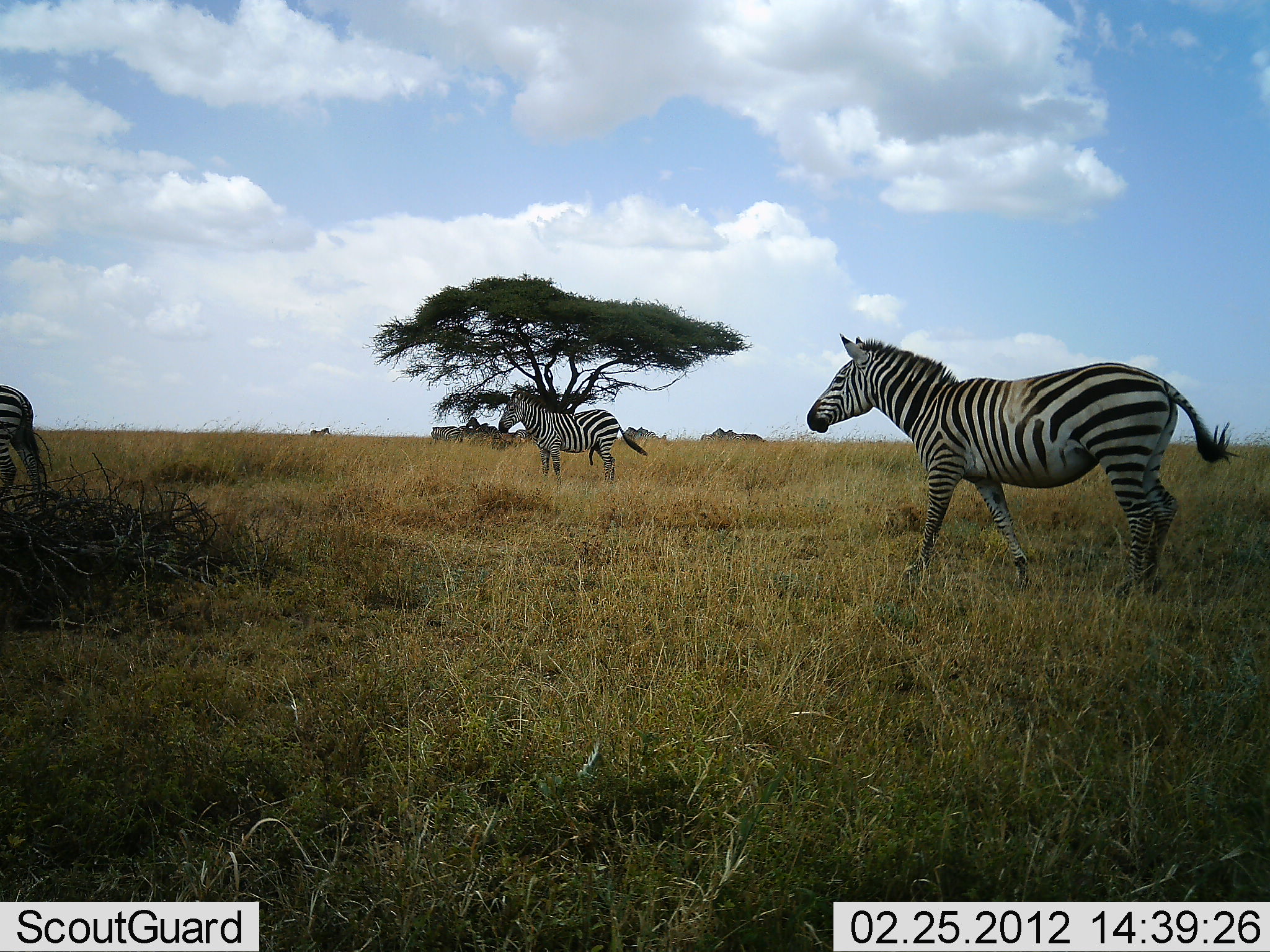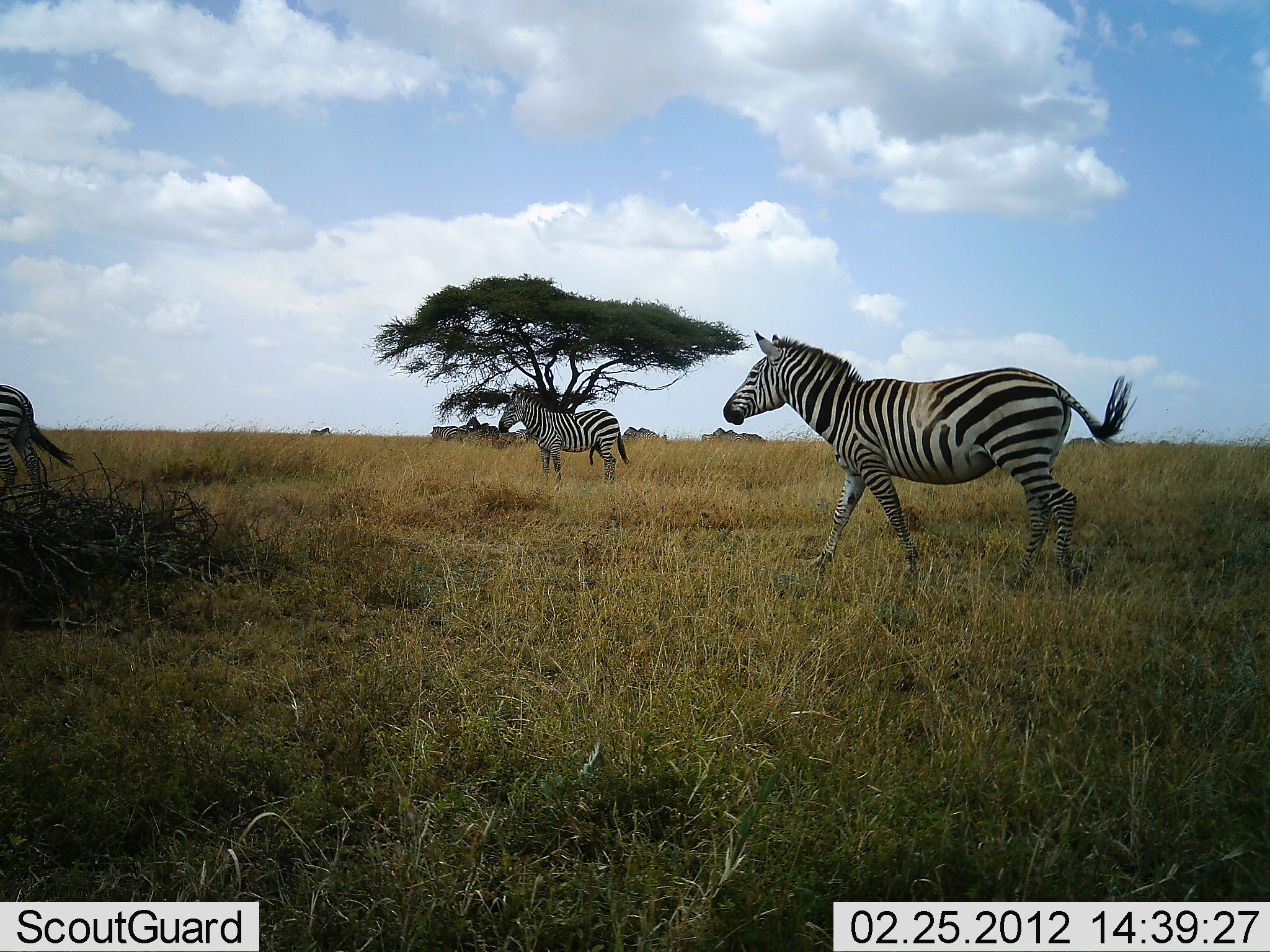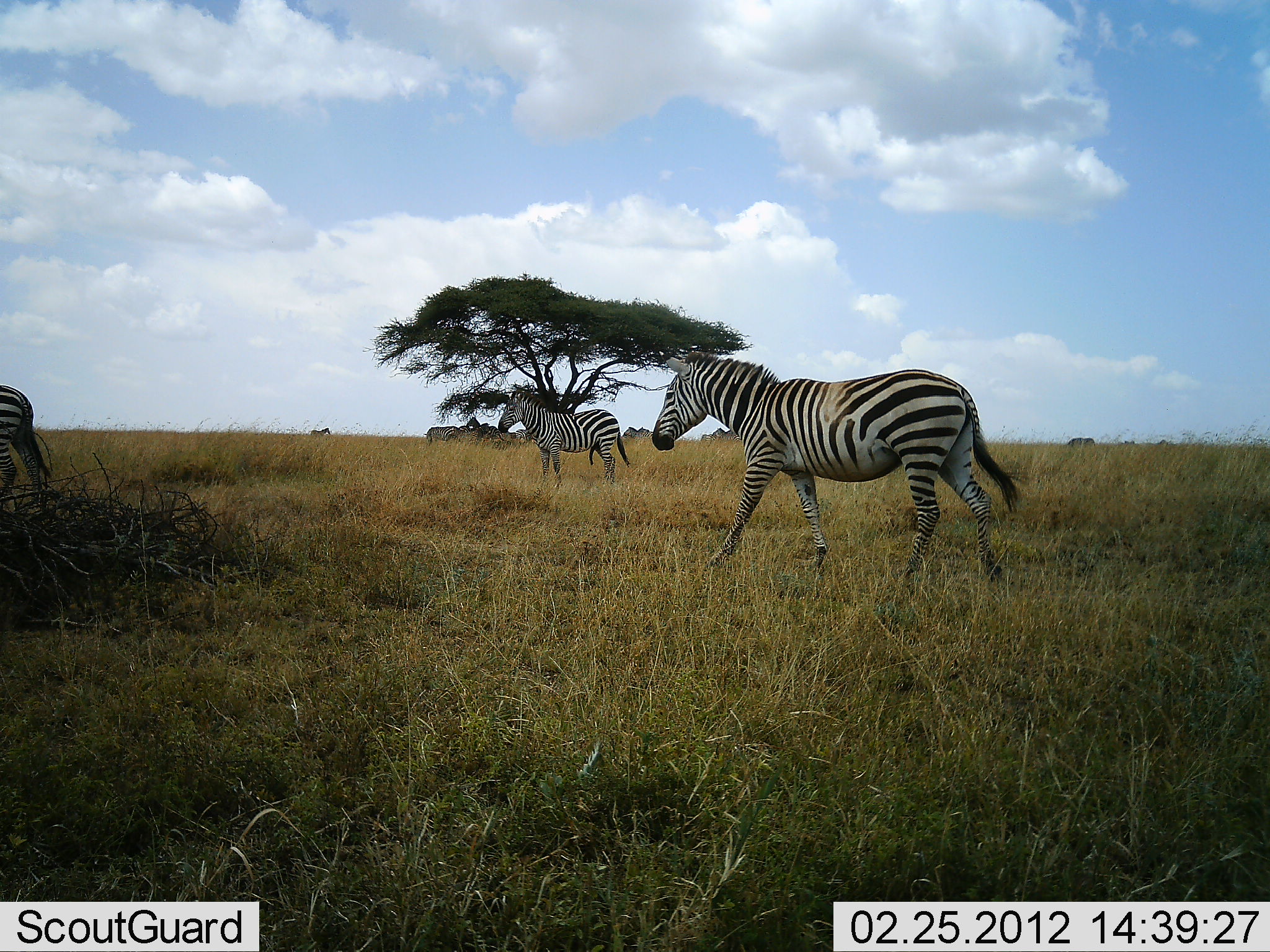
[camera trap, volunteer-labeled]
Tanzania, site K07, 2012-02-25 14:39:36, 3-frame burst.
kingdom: Animalia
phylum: Chordata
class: Mammalia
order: Perissodactyla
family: Equidae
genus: Equus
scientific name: Equus quagga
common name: plains zebra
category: zebra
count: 3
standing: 56%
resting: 0%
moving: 94%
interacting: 0%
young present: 0%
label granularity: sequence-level